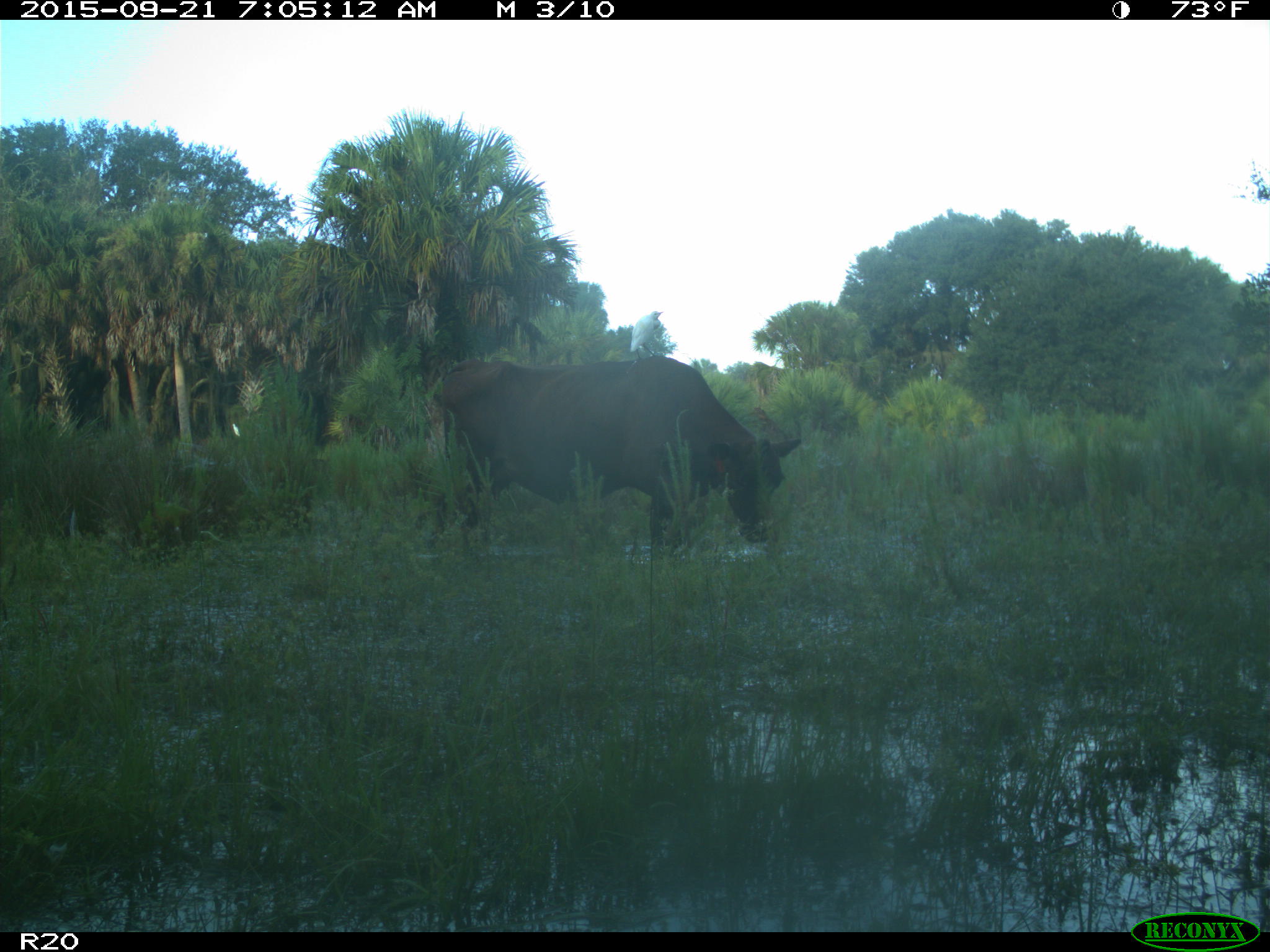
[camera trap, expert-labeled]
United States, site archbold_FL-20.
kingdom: Animalia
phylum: Chordata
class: Mammalia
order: Artiodactyla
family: Bovidae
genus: Bos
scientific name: Bos taurus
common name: domestic cow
Bos taurus (domestic cow).